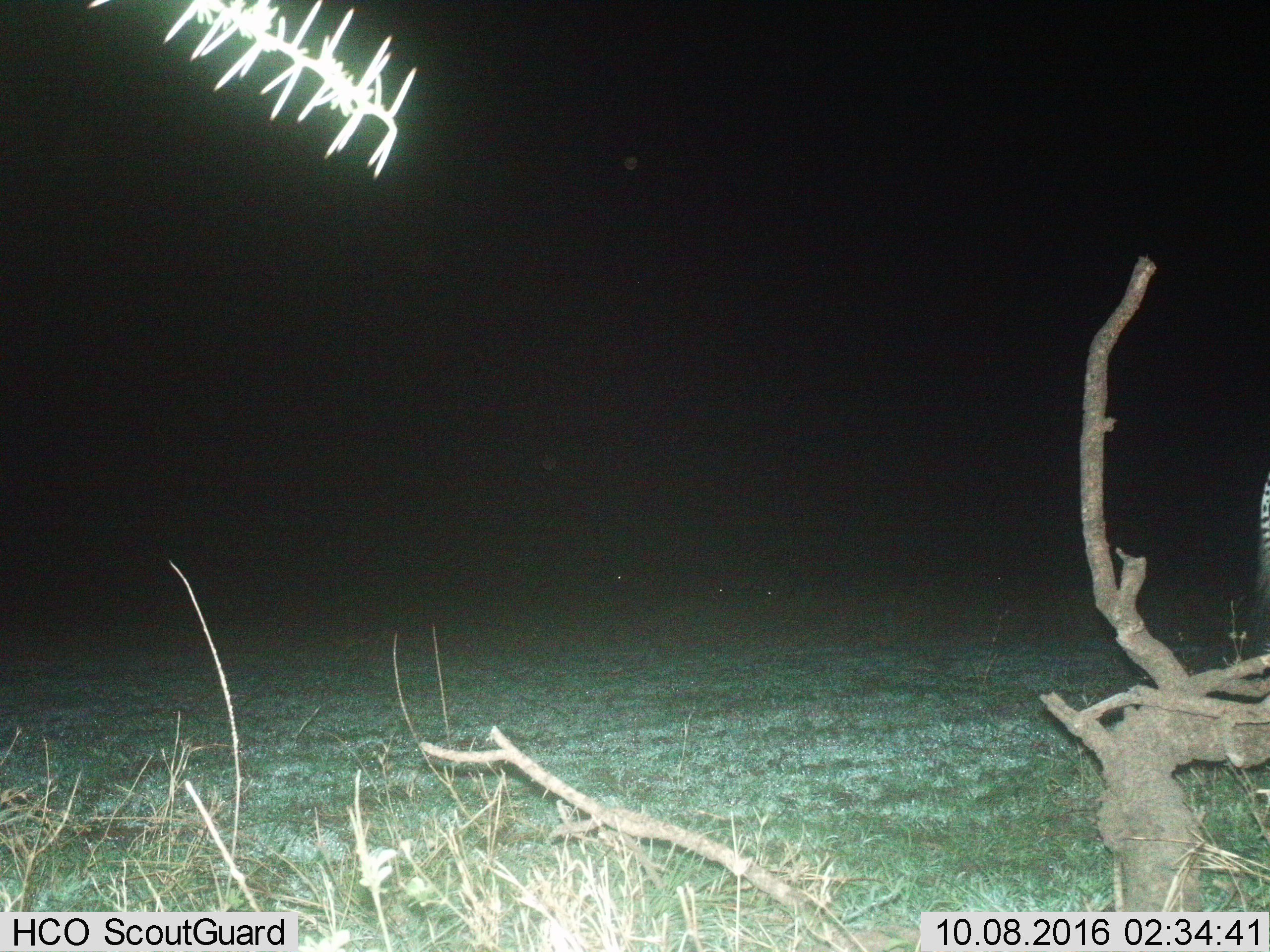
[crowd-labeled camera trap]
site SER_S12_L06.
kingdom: Animalia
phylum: Chordata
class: Mammalia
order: Perissodactyla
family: Equidae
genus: Equus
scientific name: Equus quagga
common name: plains zebra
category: zebraplains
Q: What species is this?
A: Zebraplains (plains zebra) (Equus quagga).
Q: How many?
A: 1.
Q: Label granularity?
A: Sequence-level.